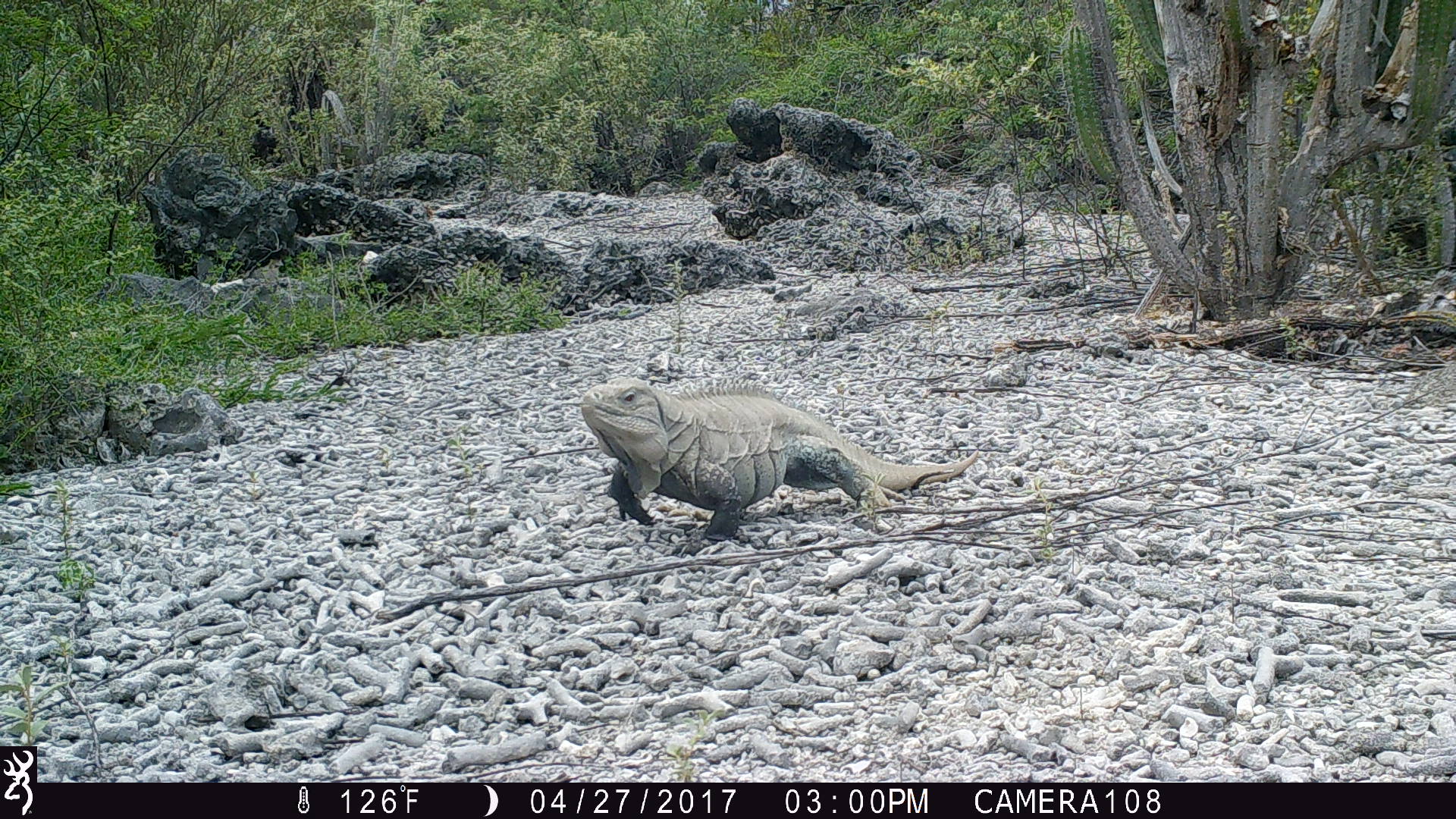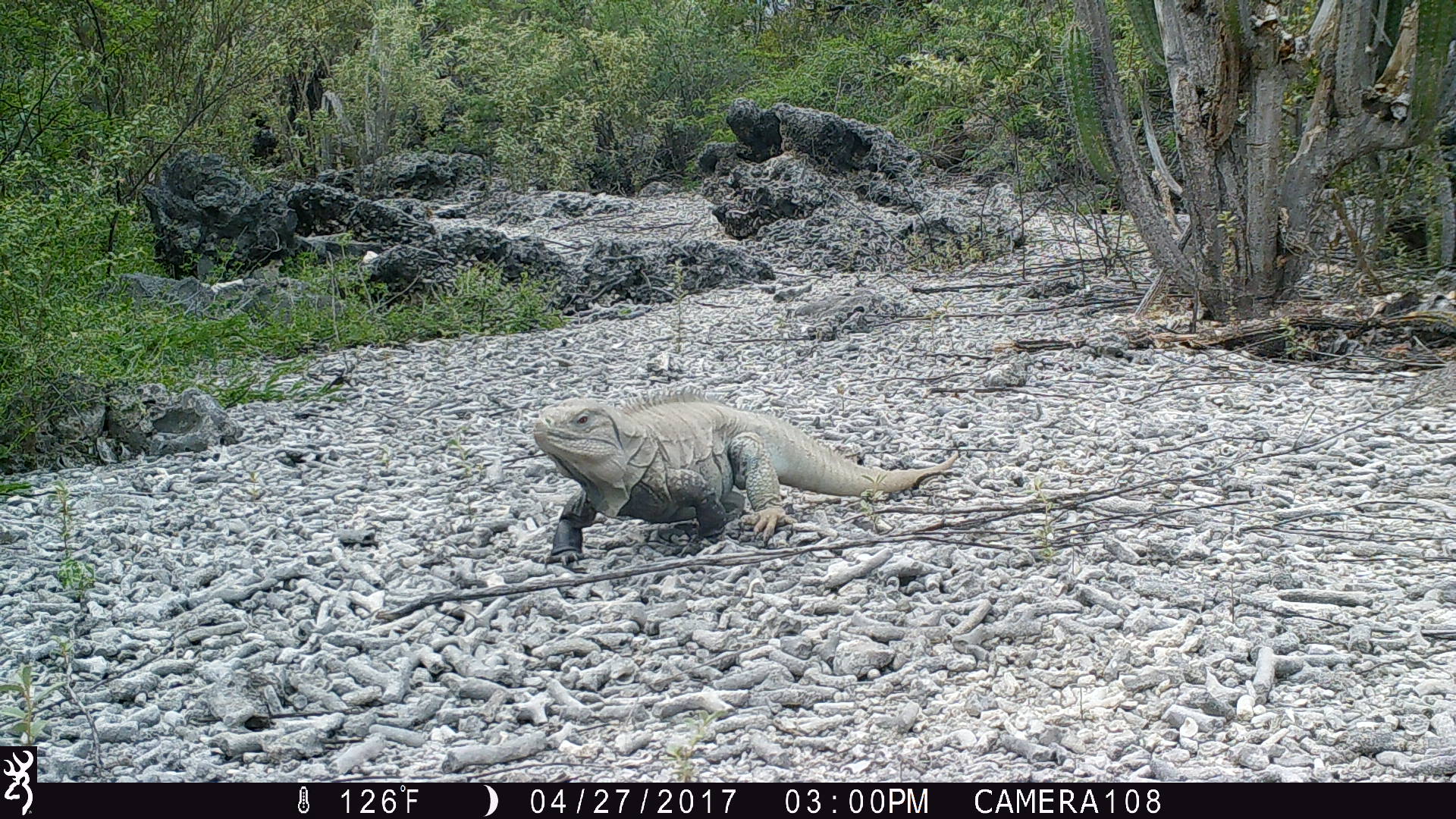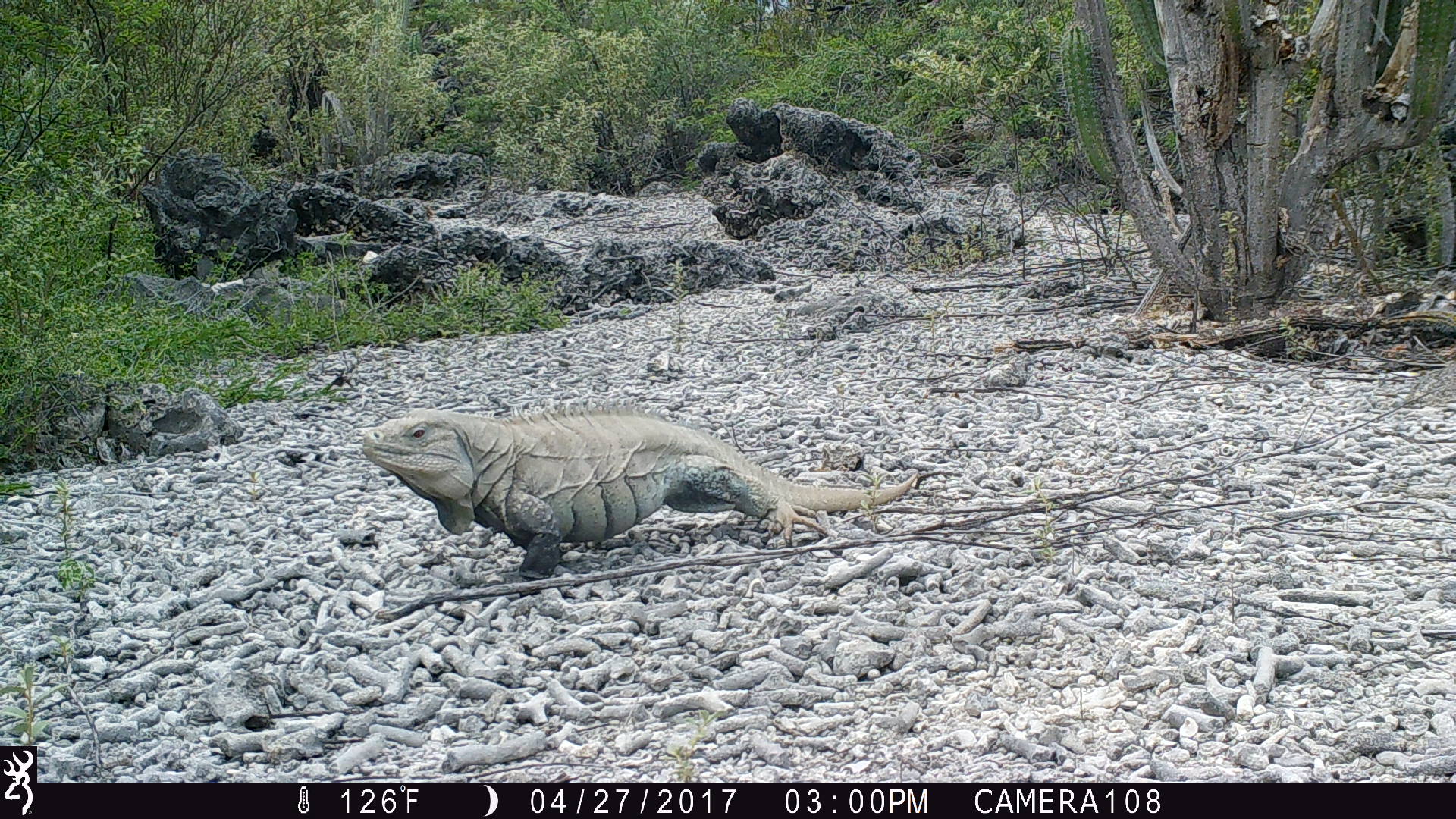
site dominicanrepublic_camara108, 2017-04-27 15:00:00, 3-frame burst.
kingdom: Animalia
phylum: Chordata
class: Reptilia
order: Squamata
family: Iguanidae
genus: Iguana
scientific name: Iguana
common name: typical iguanas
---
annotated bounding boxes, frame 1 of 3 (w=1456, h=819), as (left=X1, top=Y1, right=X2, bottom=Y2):
iguana: (left=572, top=378, right=984, bottom=542)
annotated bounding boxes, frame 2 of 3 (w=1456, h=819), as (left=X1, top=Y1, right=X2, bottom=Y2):
iguana: (left=524, top=396, right=960, bottom=565)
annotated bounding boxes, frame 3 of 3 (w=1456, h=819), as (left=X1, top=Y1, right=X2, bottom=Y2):
iguana: (left=352, top=402, right=935, bottom=580)